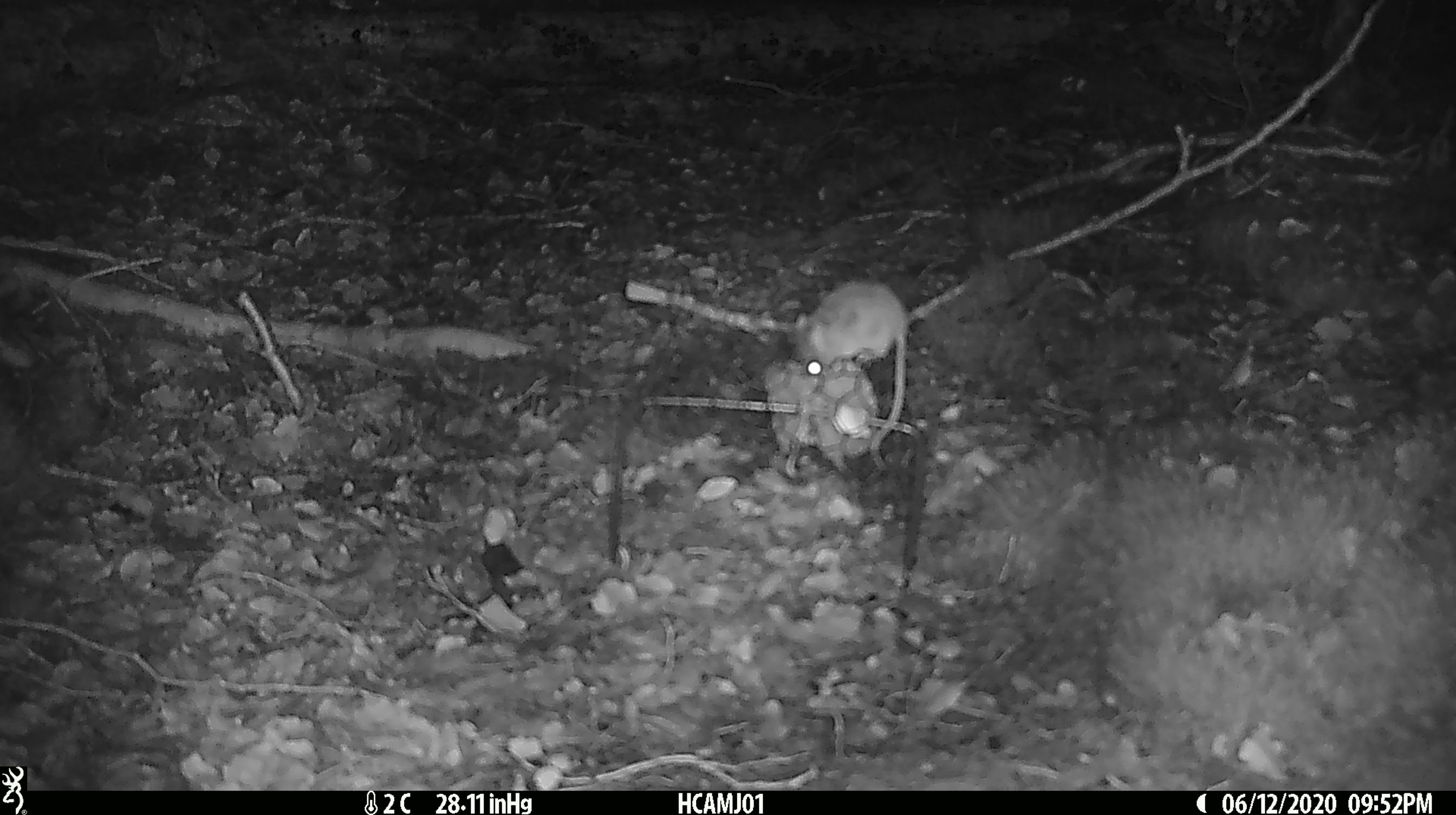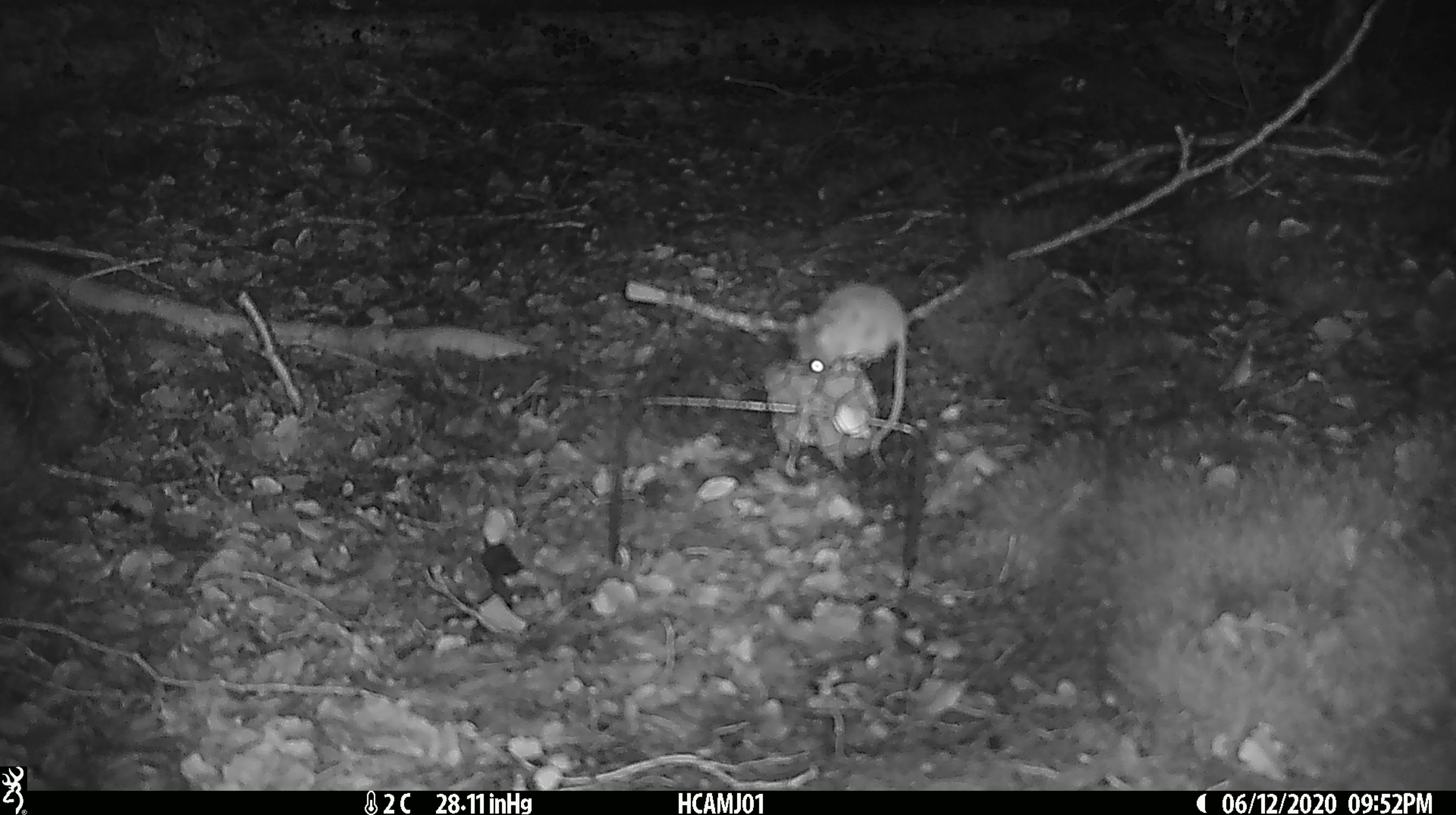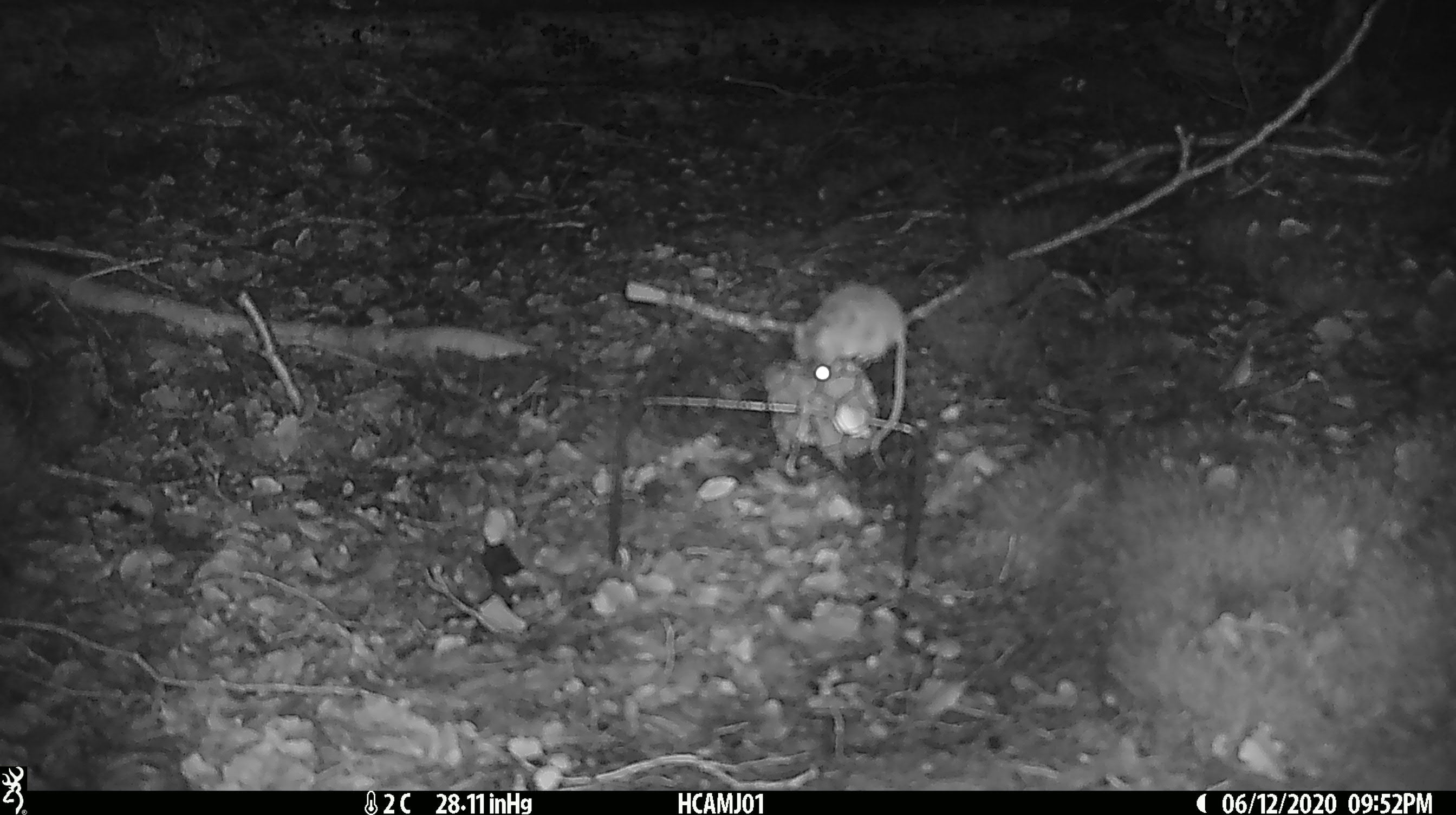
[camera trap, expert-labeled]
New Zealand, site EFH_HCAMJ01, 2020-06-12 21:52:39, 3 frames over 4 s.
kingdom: Animalia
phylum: Chordata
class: Mammalia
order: Rodentia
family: Muridae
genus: Mus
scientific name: Mus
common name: mouse